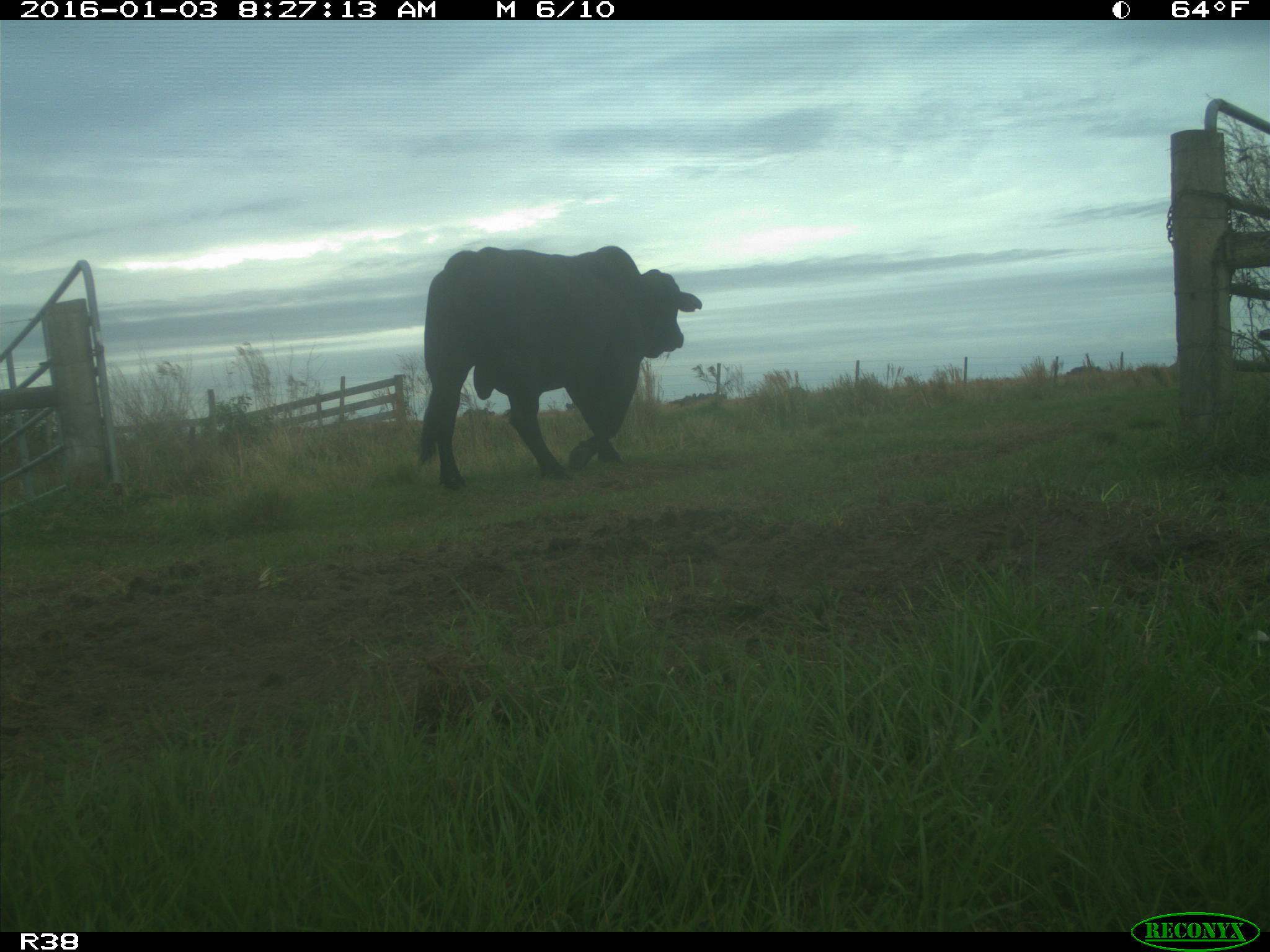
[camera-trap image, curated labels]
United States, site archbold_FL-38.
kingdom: Animalia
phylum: Chordata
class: Mammalia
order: Artiodactyla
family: Bovidae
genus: Bos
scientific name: Bos taurus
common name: domestic cow